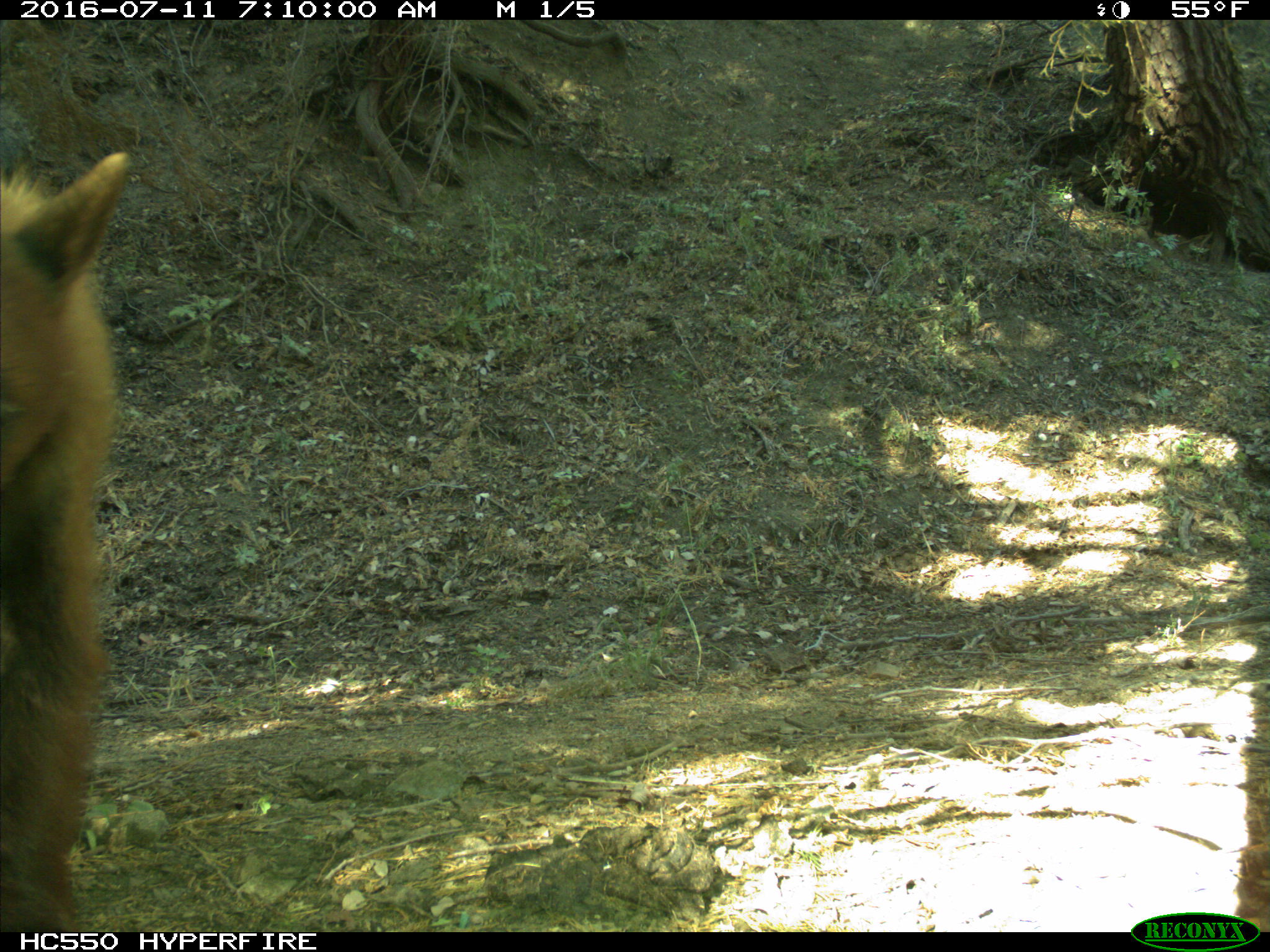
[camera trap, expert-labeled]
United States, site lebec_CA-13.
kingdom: Animalia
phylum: Chordata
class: Mammalia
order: Carnivora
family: Ursidae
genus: Ursus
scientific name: Ursus americanus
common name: american black bear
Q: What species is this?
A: Ursus americanus (american black bear).